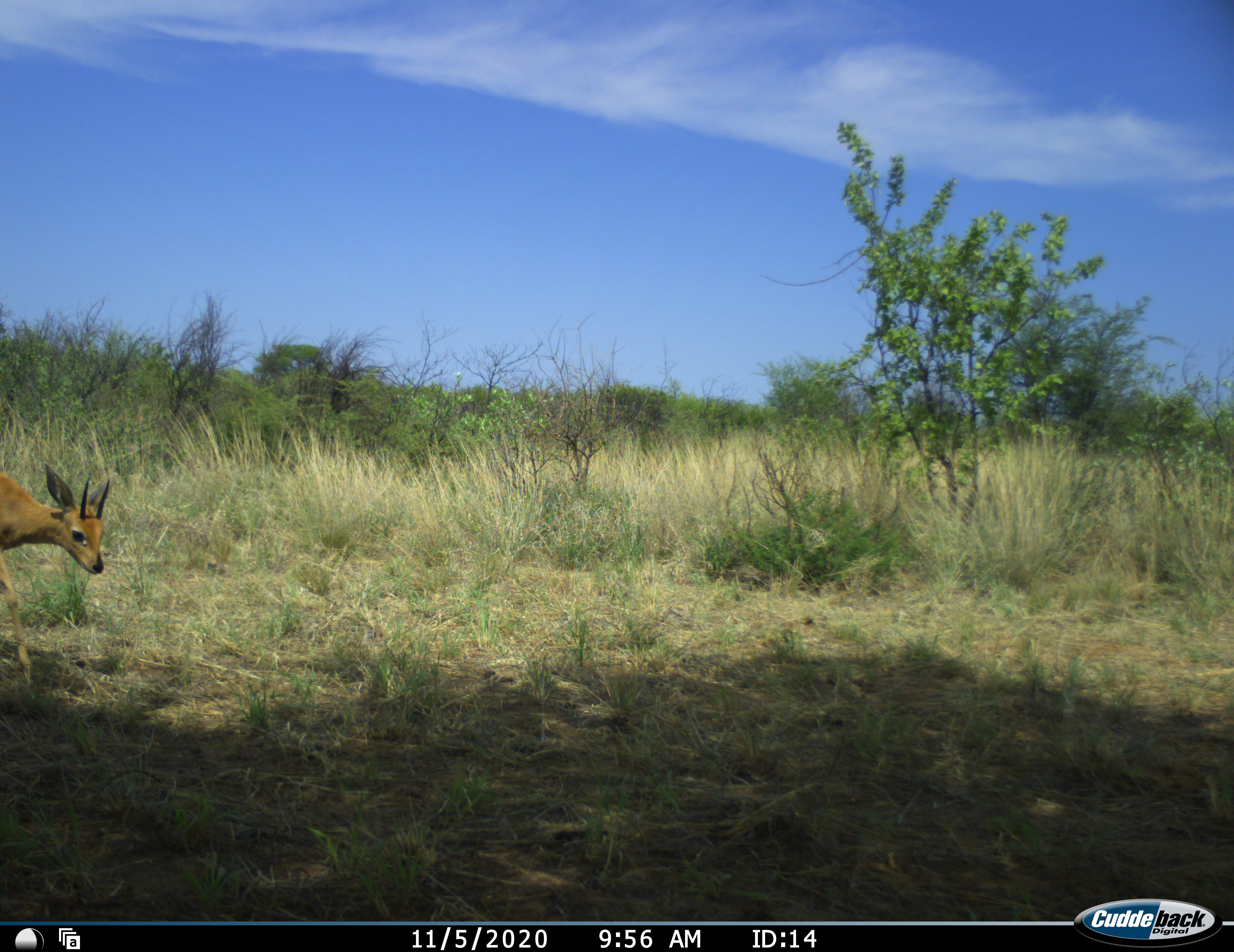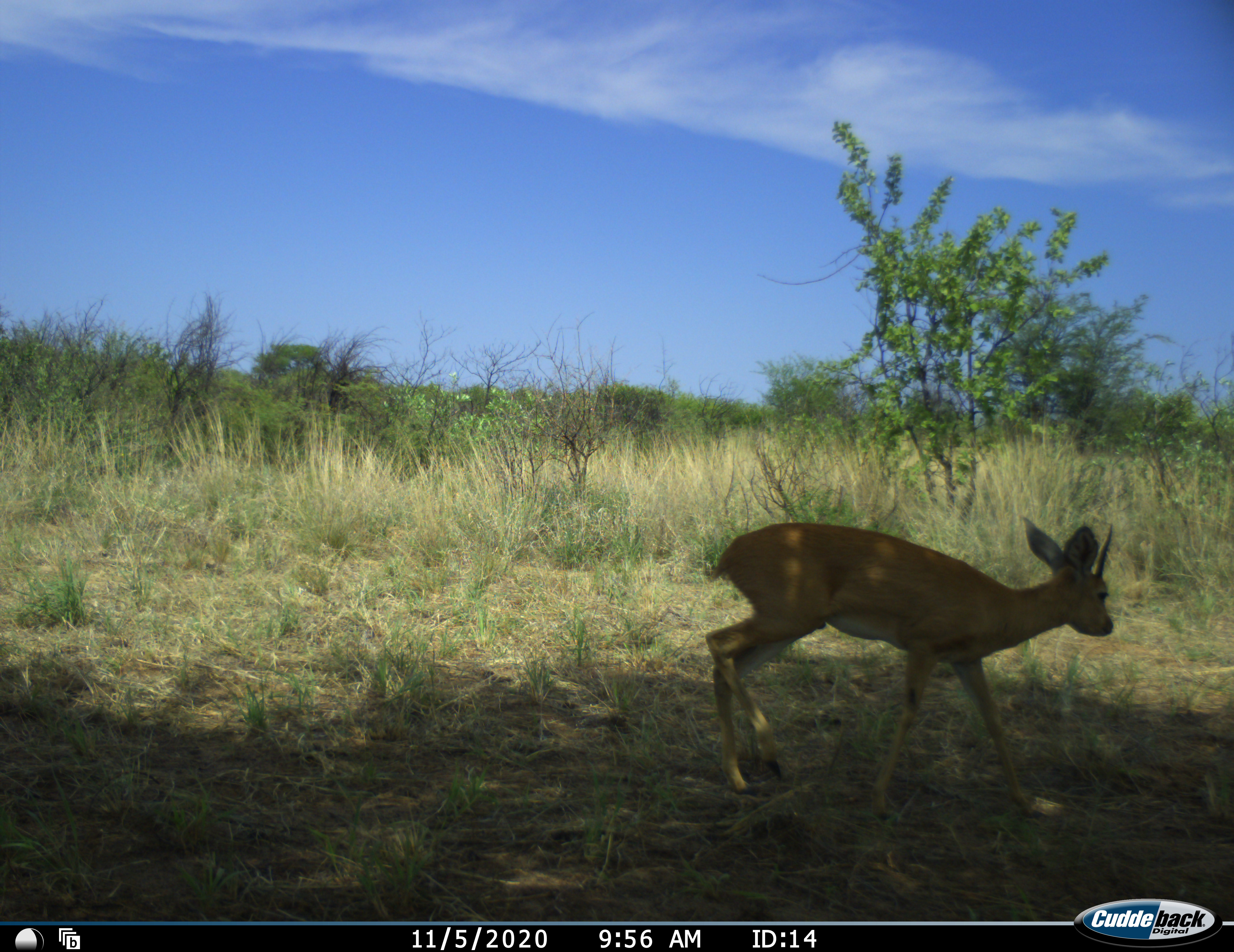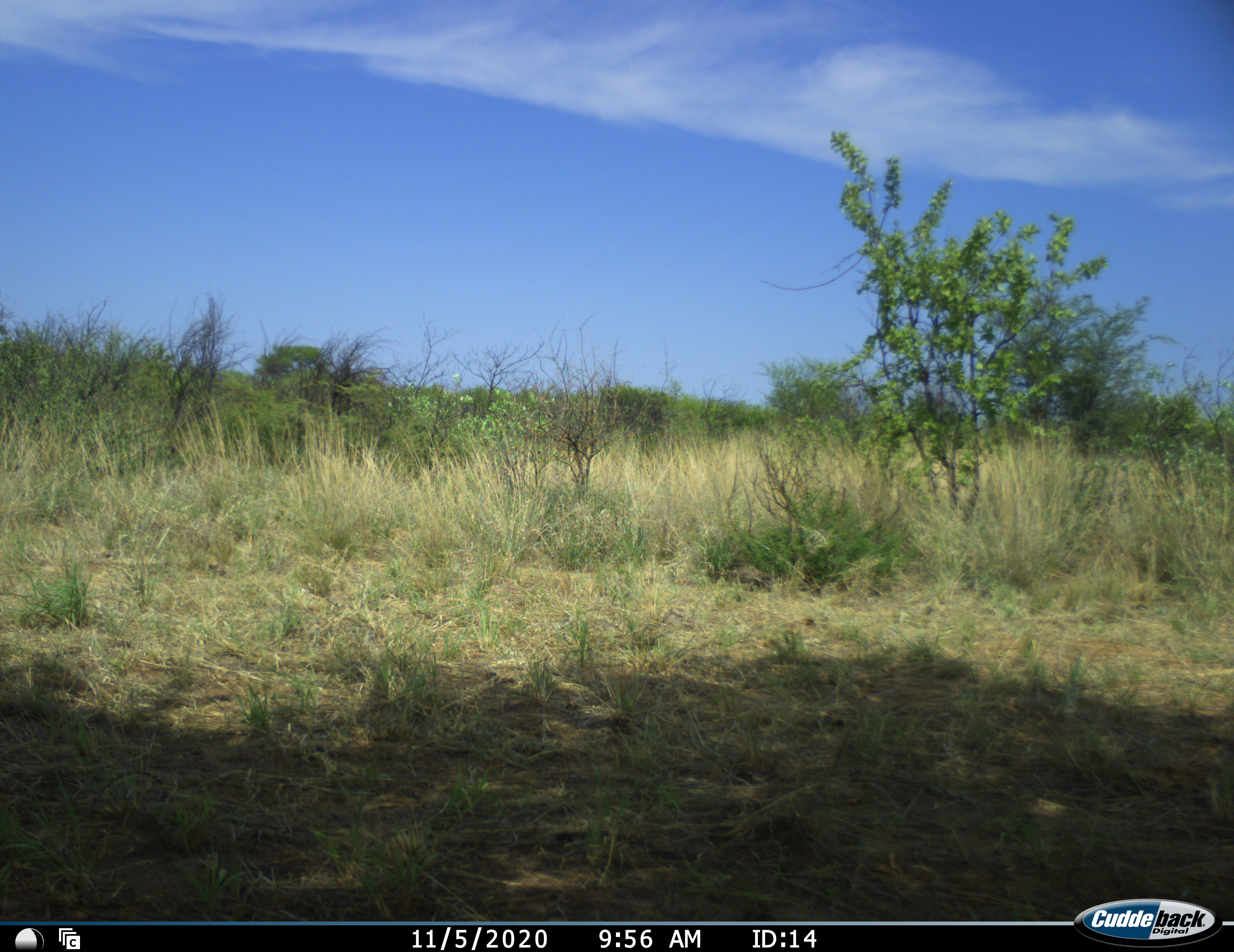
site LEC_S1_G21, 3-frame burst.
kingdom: Animalia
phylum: Chordata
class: Mammalia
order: Artiodactyla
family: Bovidae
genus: Raphicerus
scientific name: Raphicerus campestris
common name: steenbok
Steenbok (Raphicerus campestris), count 1. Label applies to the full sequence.